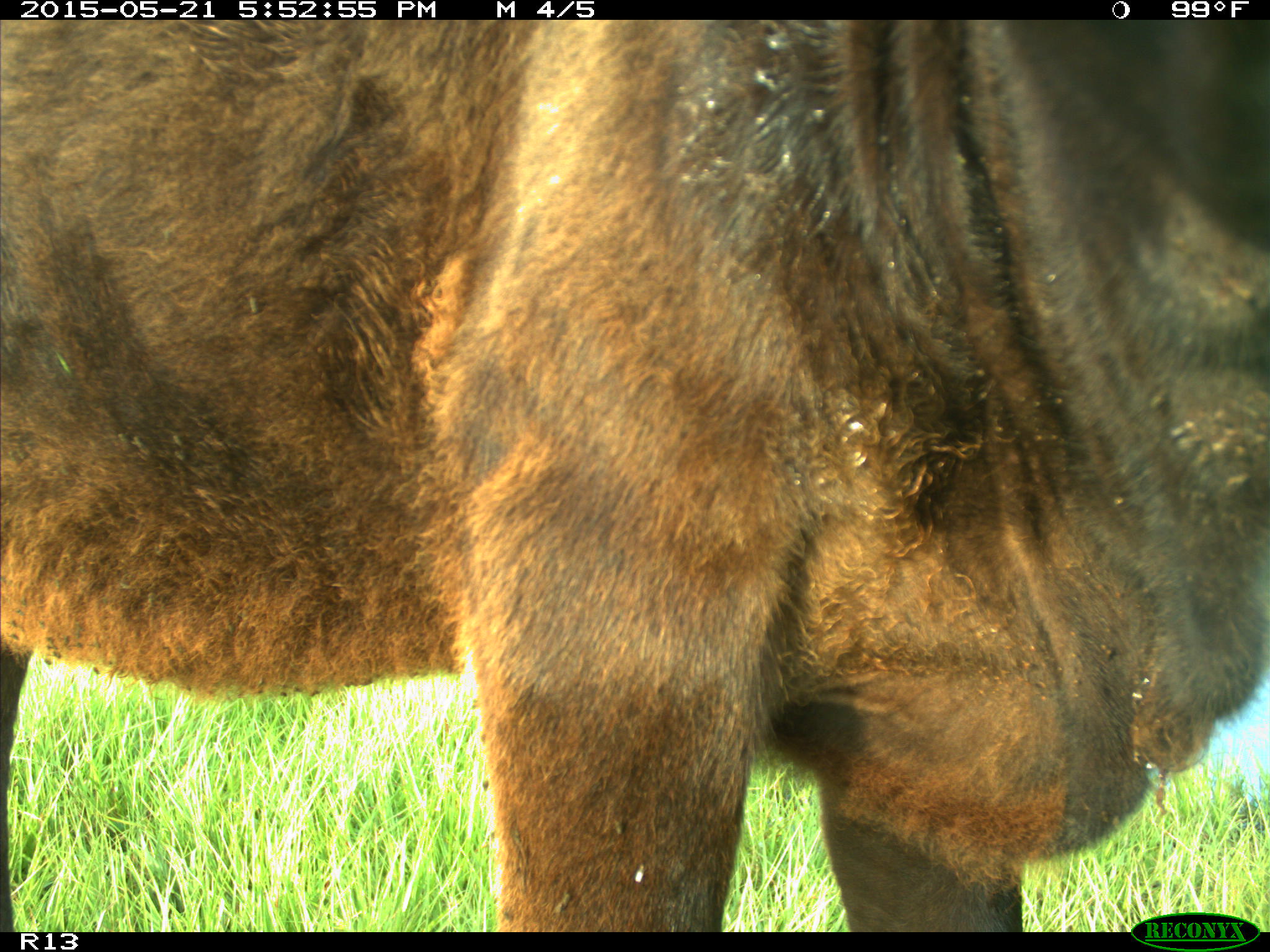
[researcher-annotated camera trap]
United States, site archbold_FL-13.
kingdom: Animalia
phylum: Chordata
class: Mammalia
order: Artiodactyla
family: Bovidae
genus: Bos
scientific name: Bos taurus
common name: domestic cow